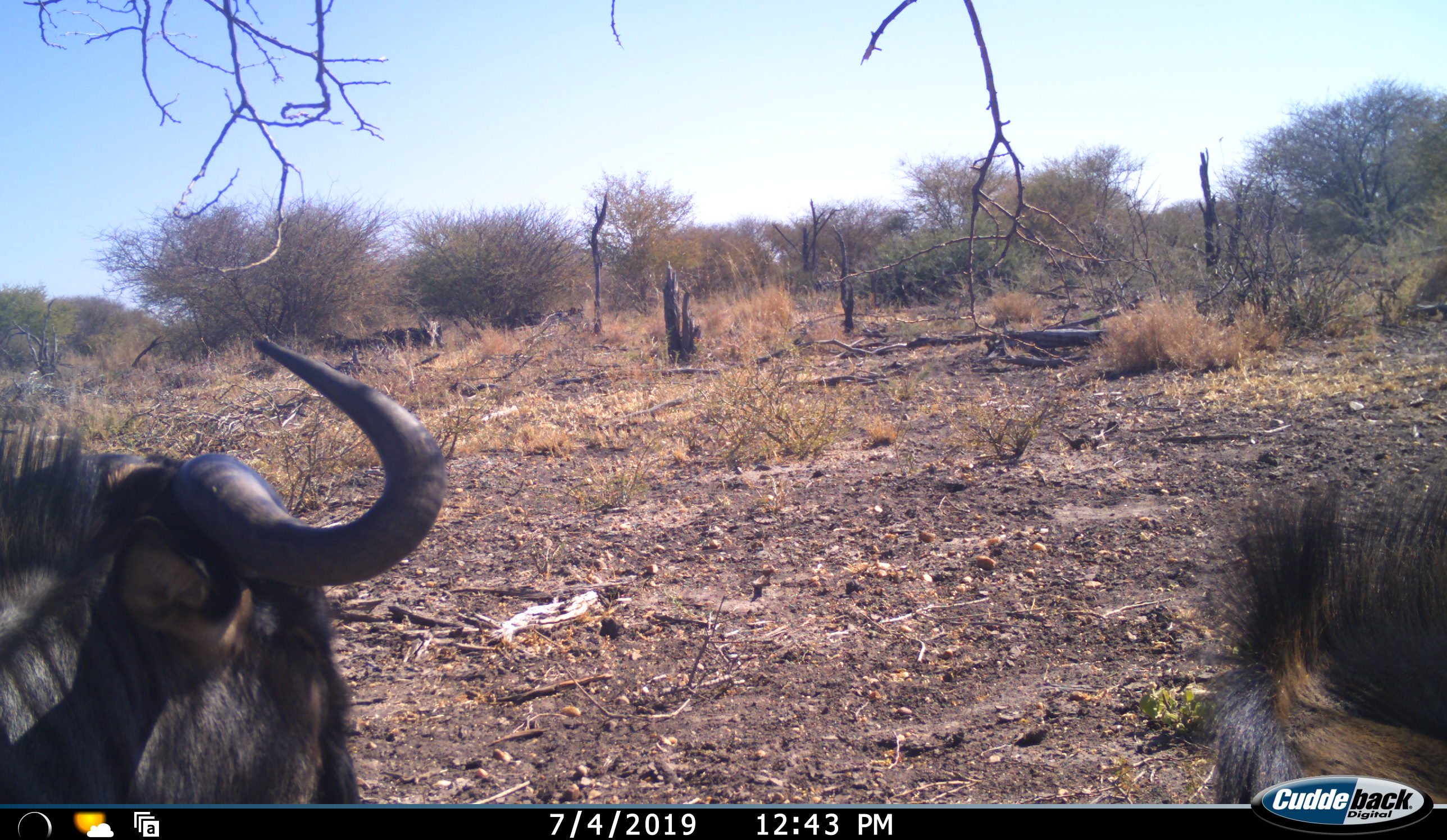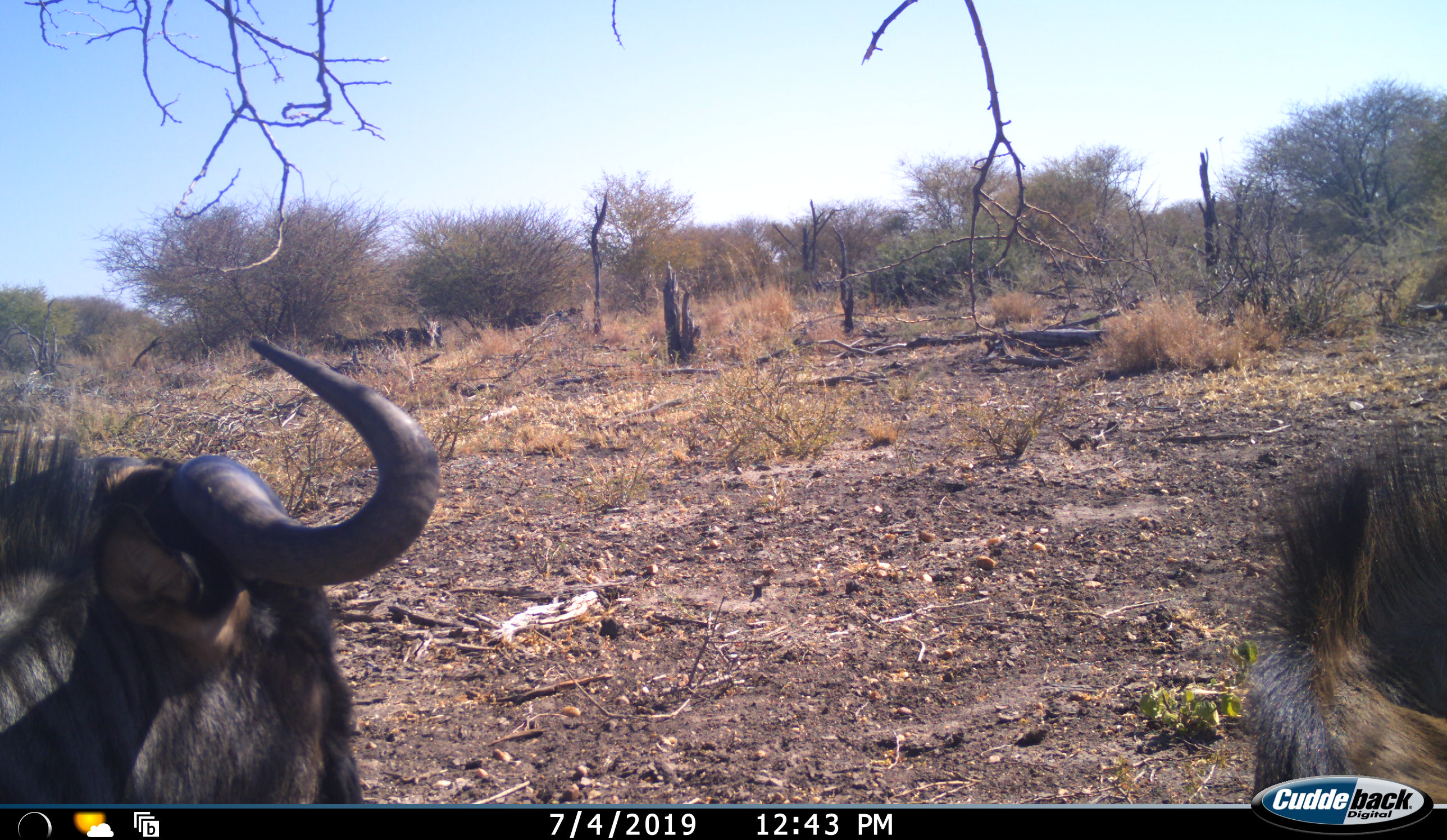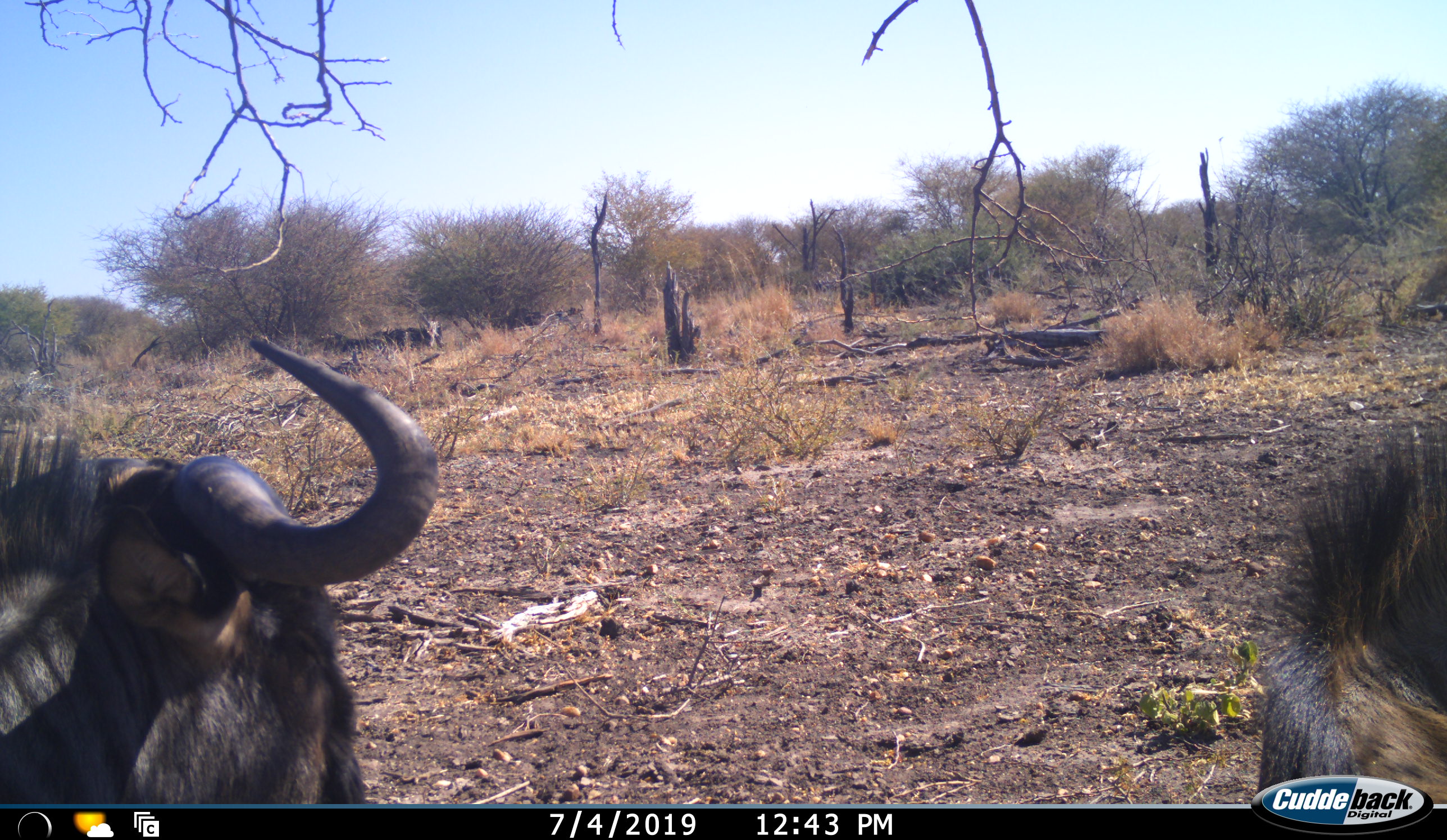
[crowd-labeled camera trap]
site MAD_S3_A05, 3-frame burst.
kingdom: Animalia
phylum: Chordata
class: Mammalia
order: Artiodactyla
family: Bovidae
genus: Connochaetes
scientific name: Connochaetes taurinus taurinus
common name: blue wildebeest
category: wildebeestblue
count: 2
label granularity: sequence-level